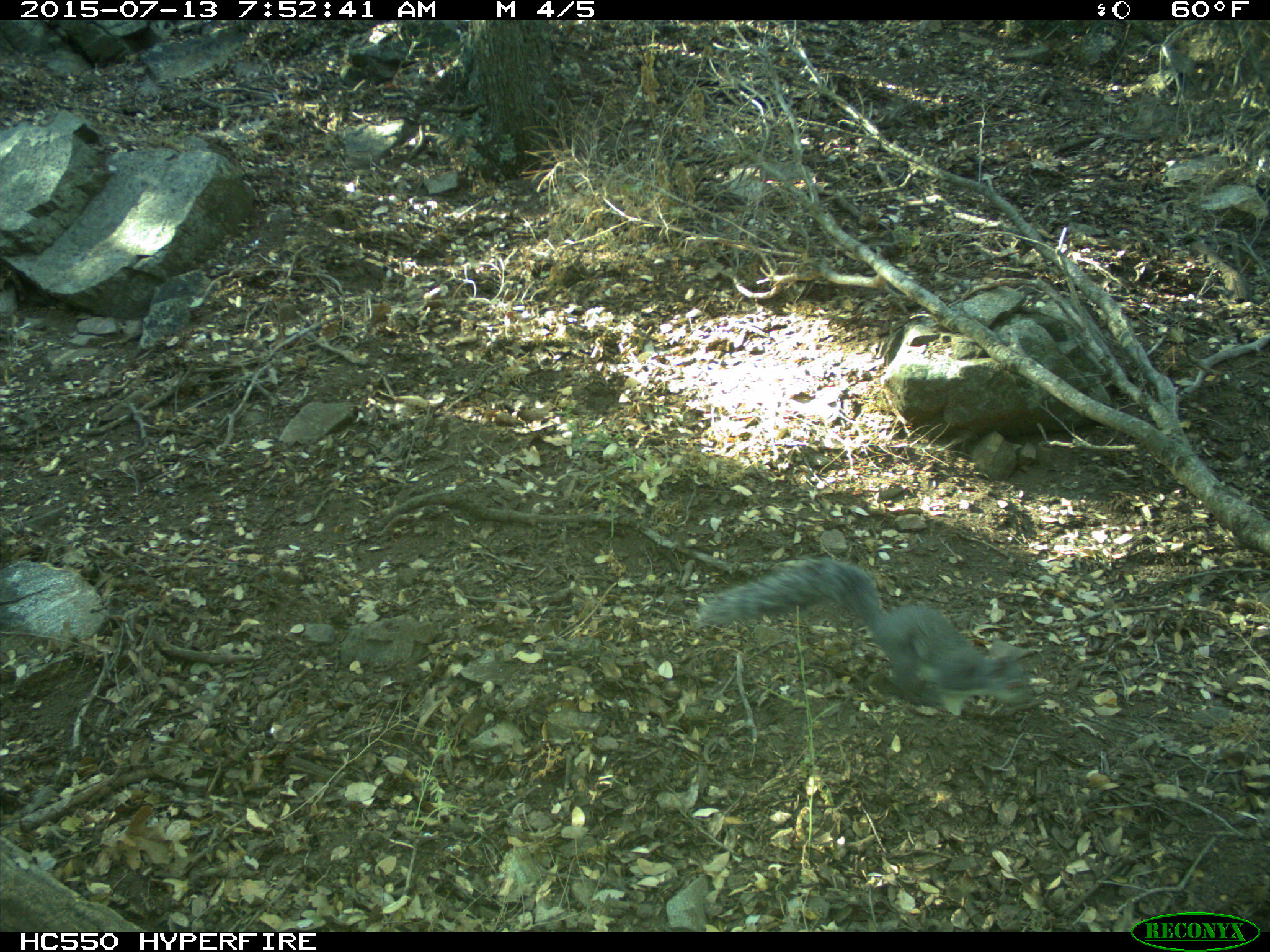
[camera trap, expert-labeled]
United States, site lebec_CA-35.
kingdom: Animalia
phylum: Chordata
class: Mammalia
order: Rodentia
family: Sciuridae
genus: Sciurus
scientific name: Sciurus carolinensis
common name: eastern gray squirrel